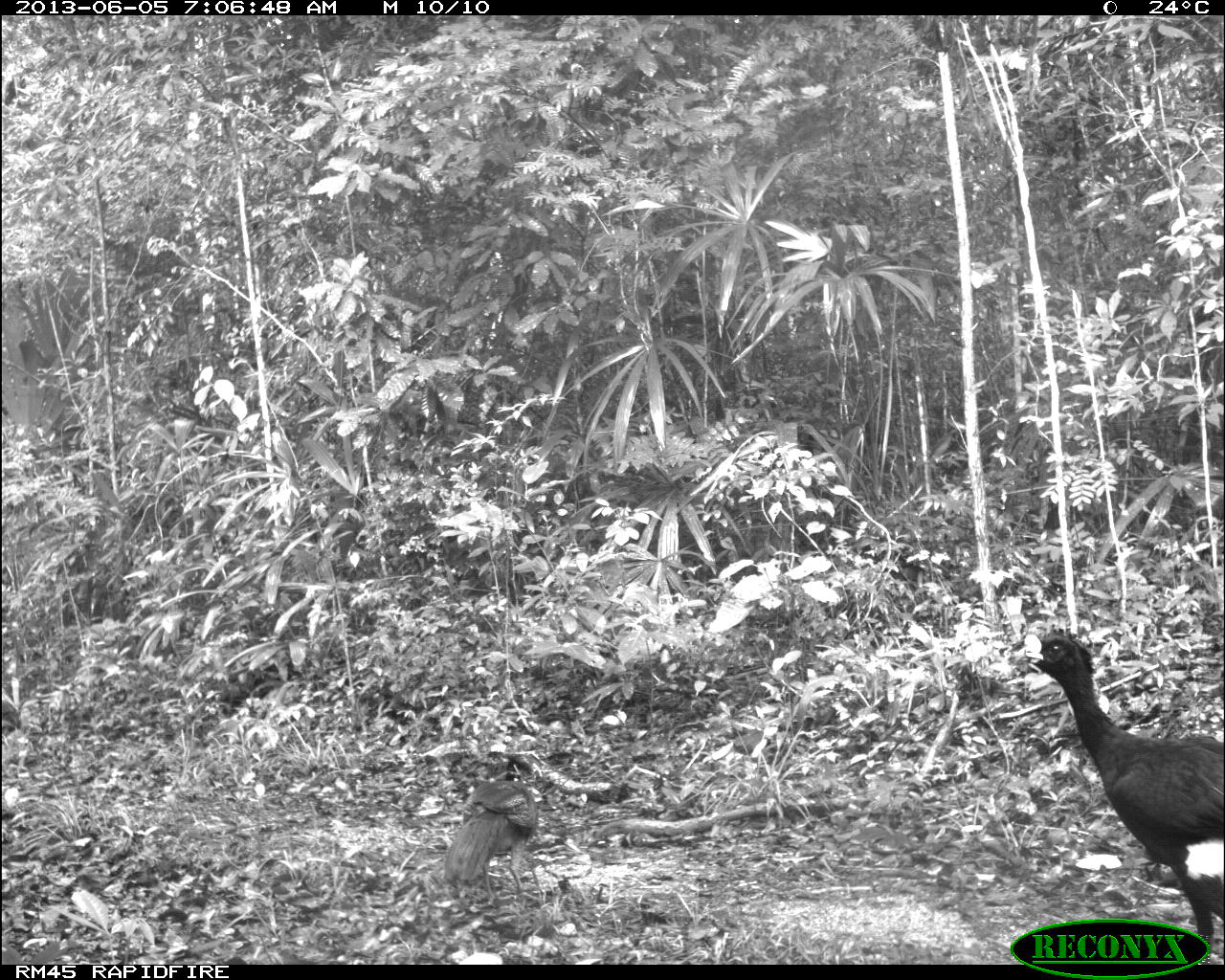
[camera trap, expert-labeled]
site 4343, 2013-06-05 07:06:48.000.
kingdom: Animalia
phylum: Chordata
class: Aves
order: Galliformes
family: Cracidae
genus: Crax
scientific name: Crax rubra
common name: great curassow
Crax rubra (great curassow), count 2.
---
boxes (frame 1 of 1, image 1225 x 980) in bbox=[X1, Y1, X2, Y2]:
crax rubra: bbox=[1022, 628, 1223, 960]; bbox=[440, 778, 543, 909]